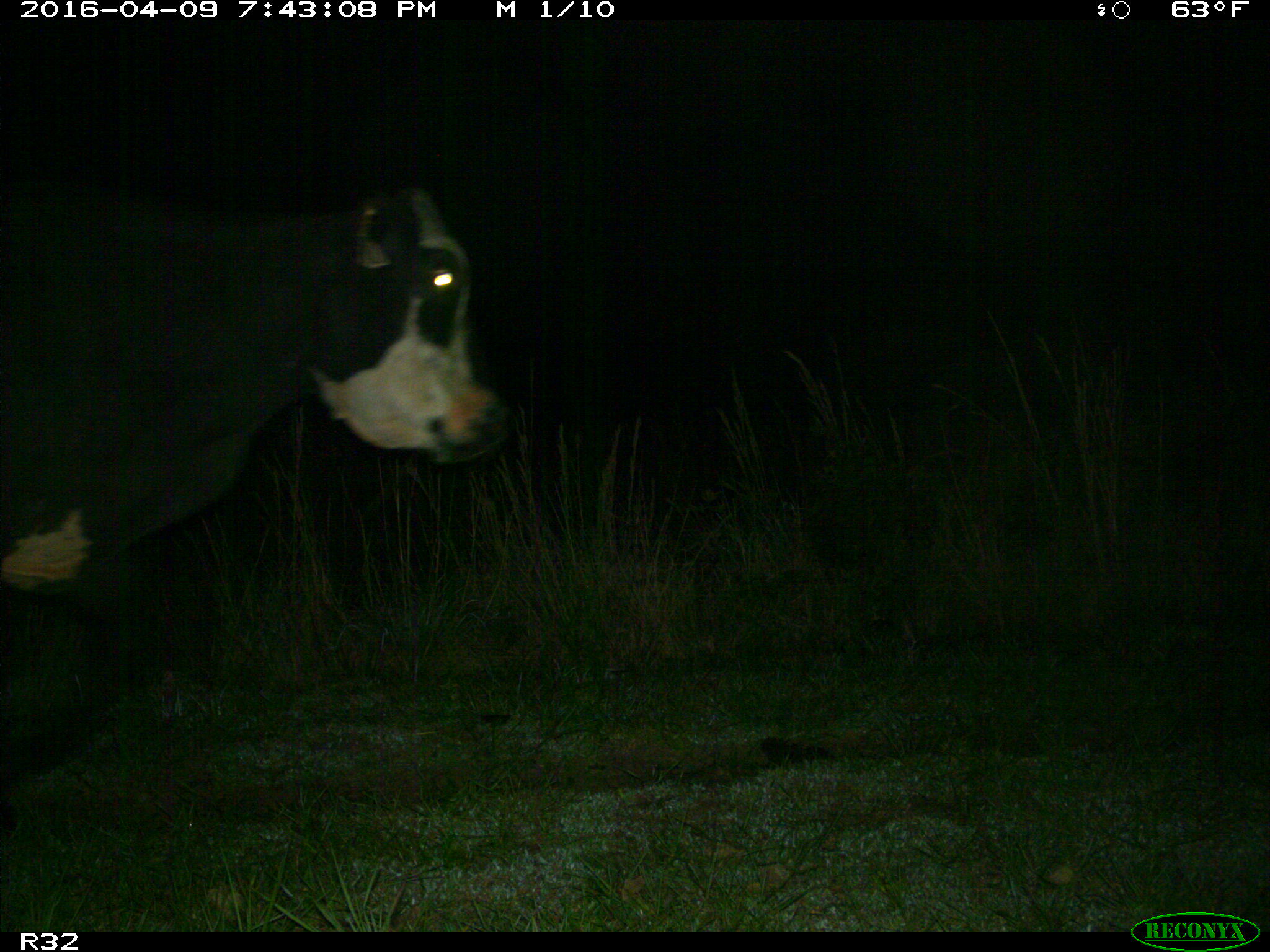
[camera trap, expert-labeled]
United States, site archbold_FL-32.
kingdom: Animalia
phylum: Chordata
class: Mammalia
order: Artiodactyla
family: Bovidae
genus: Bos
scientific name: Bos taurus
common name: domestic cow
Bos taurus (domestic cow).